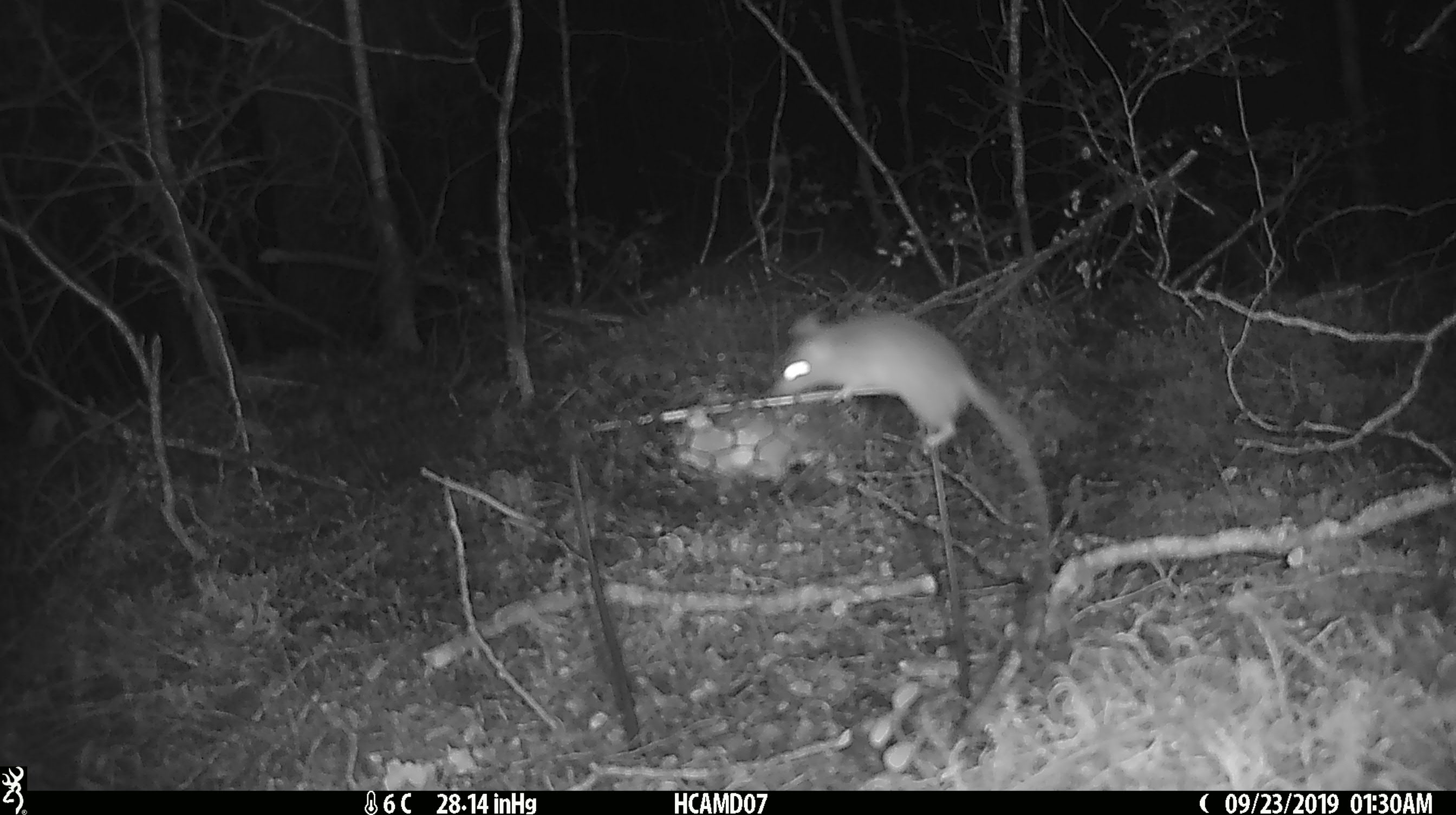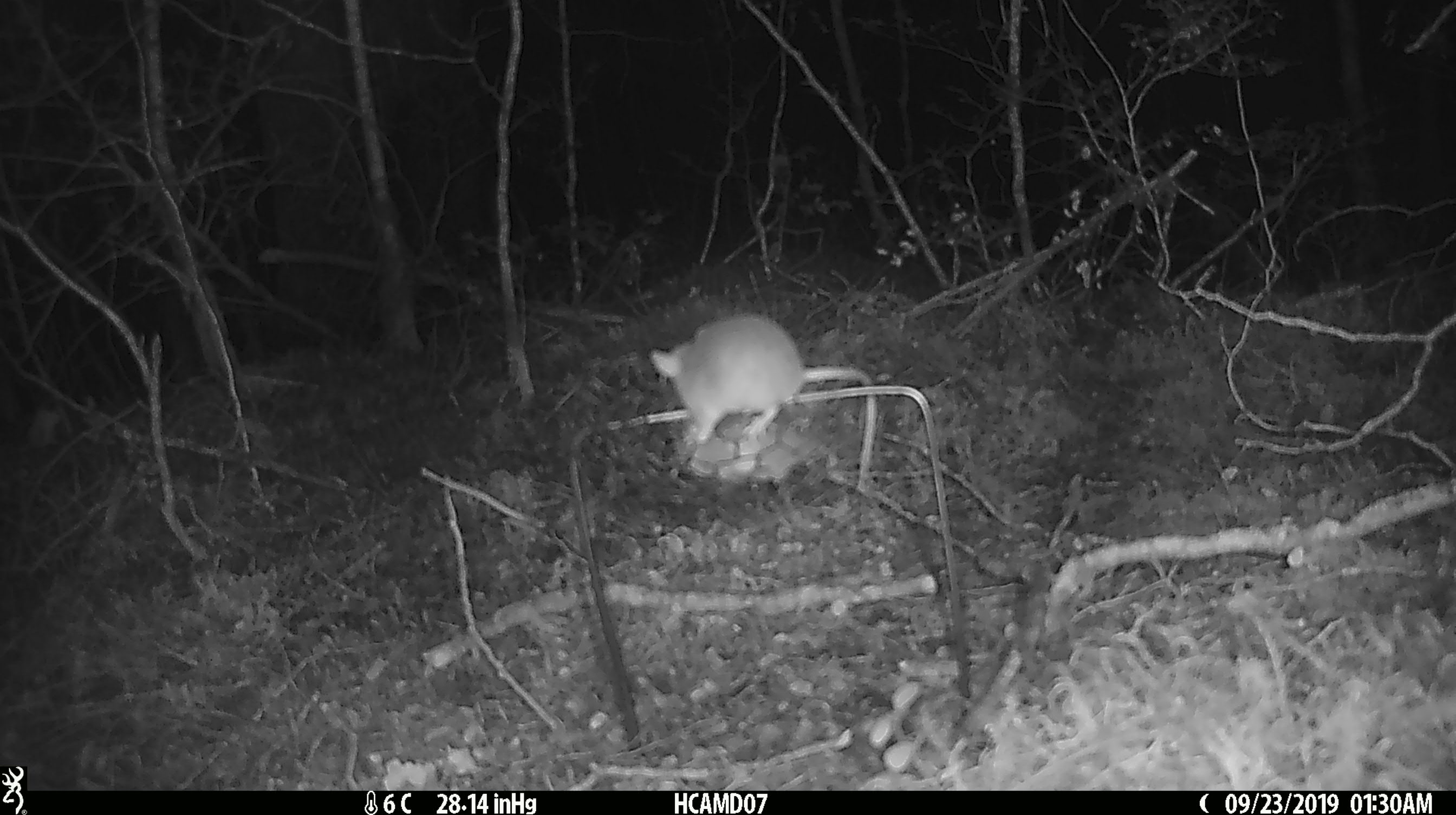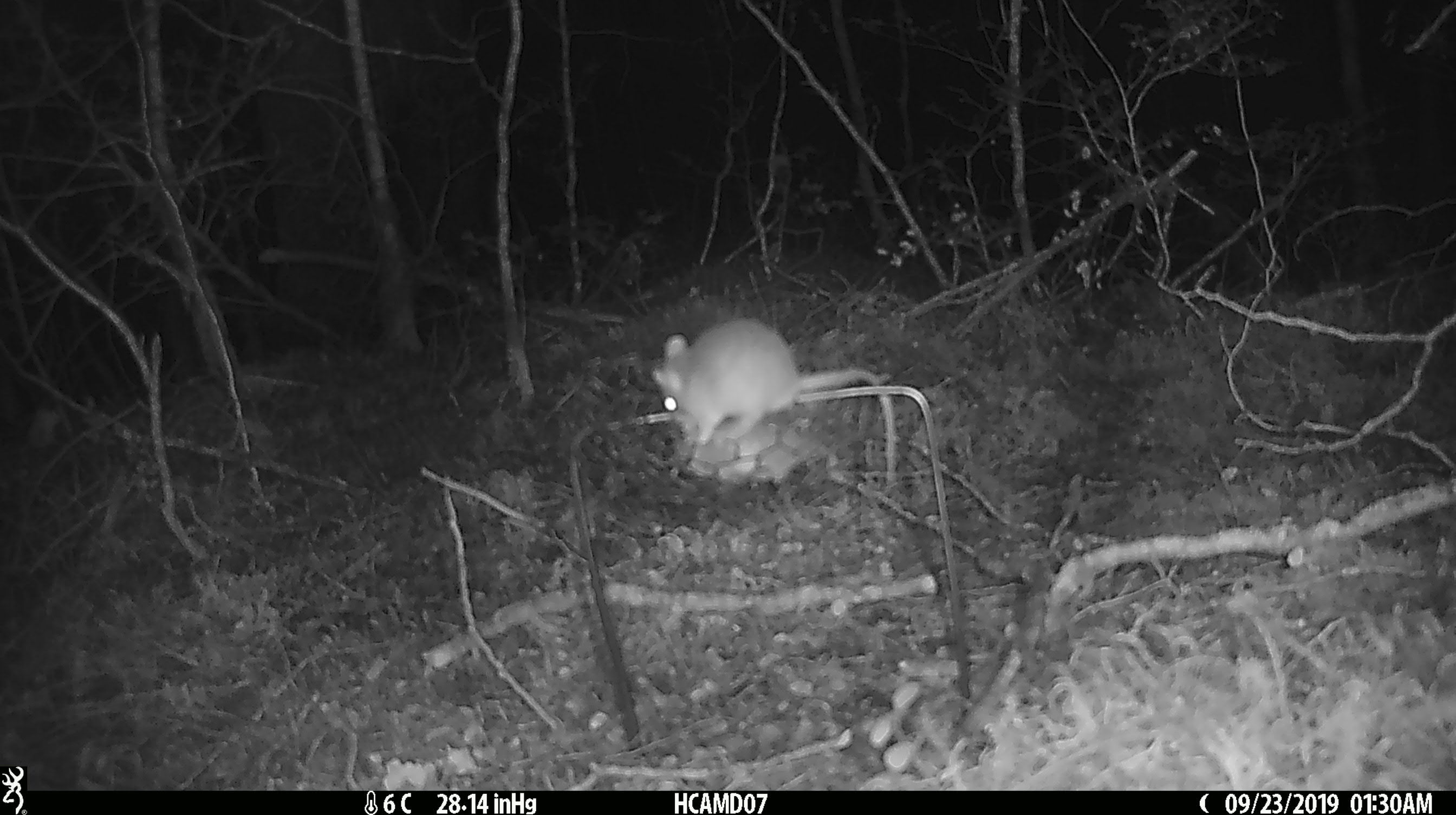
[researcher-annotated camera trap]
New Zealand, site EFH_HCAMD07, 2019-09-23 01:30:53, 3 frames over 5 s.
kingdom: Animalia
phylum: Chordata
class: Mammalia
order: Rodentia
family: Muridae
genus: Mus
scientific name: Mus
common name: mouse